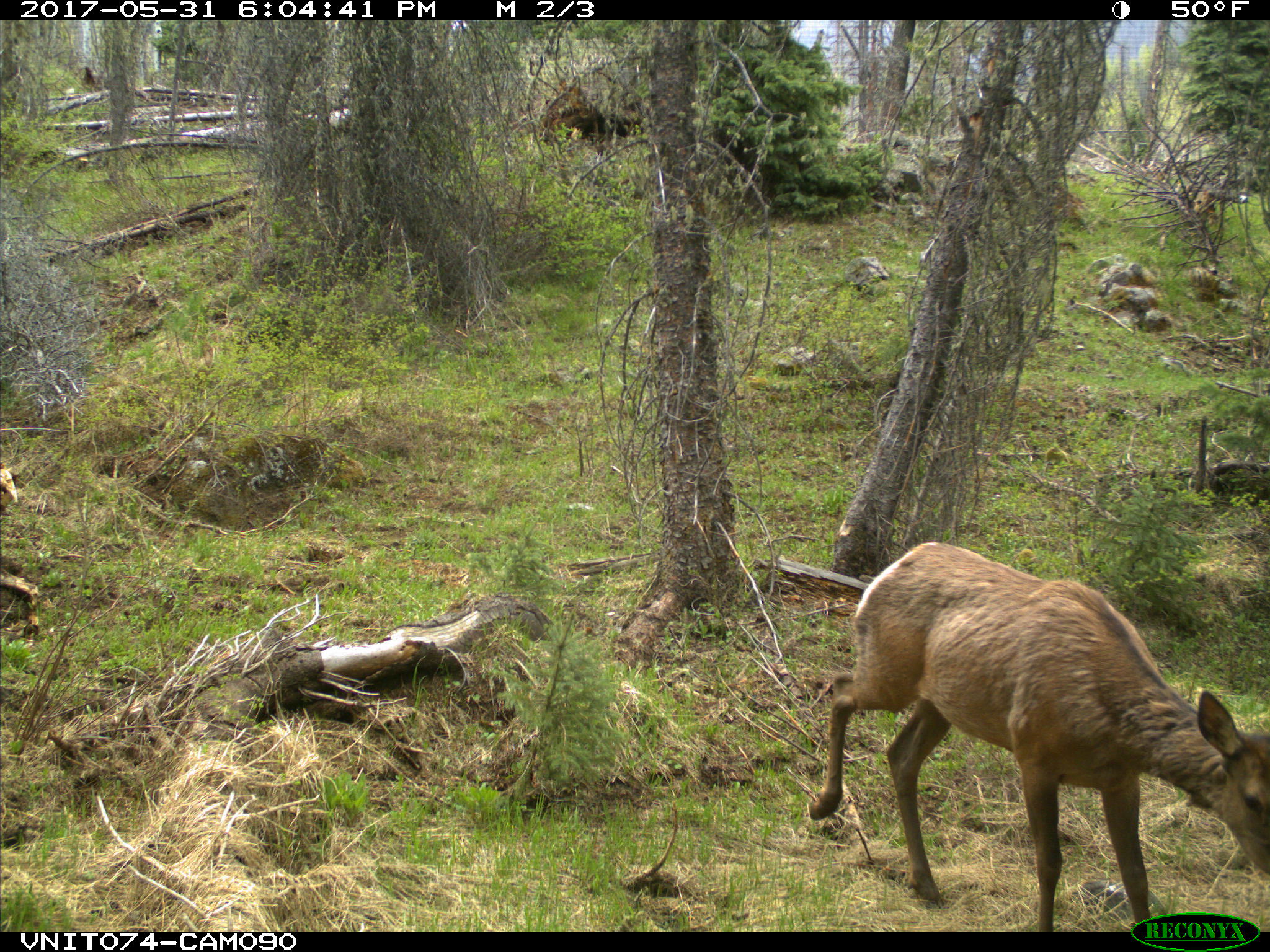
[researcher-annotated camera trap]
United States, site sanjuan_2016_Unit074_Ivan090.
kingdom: Animalia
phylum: Chordata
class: Mammalia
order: Artiodactyla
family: Cervidae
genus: Cervus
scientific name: Cervus elaphus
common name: red deer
Cervus elaphus (red deer).